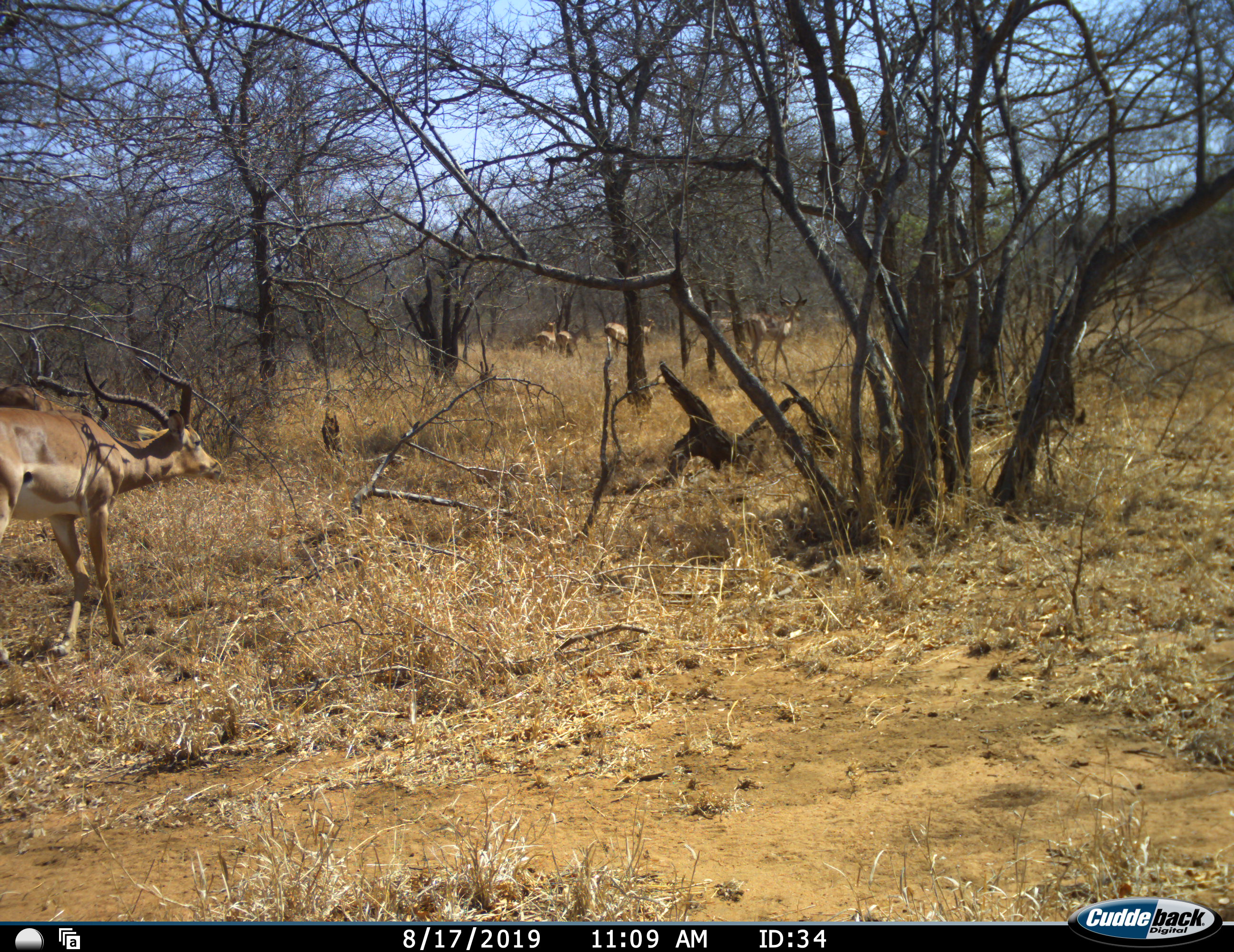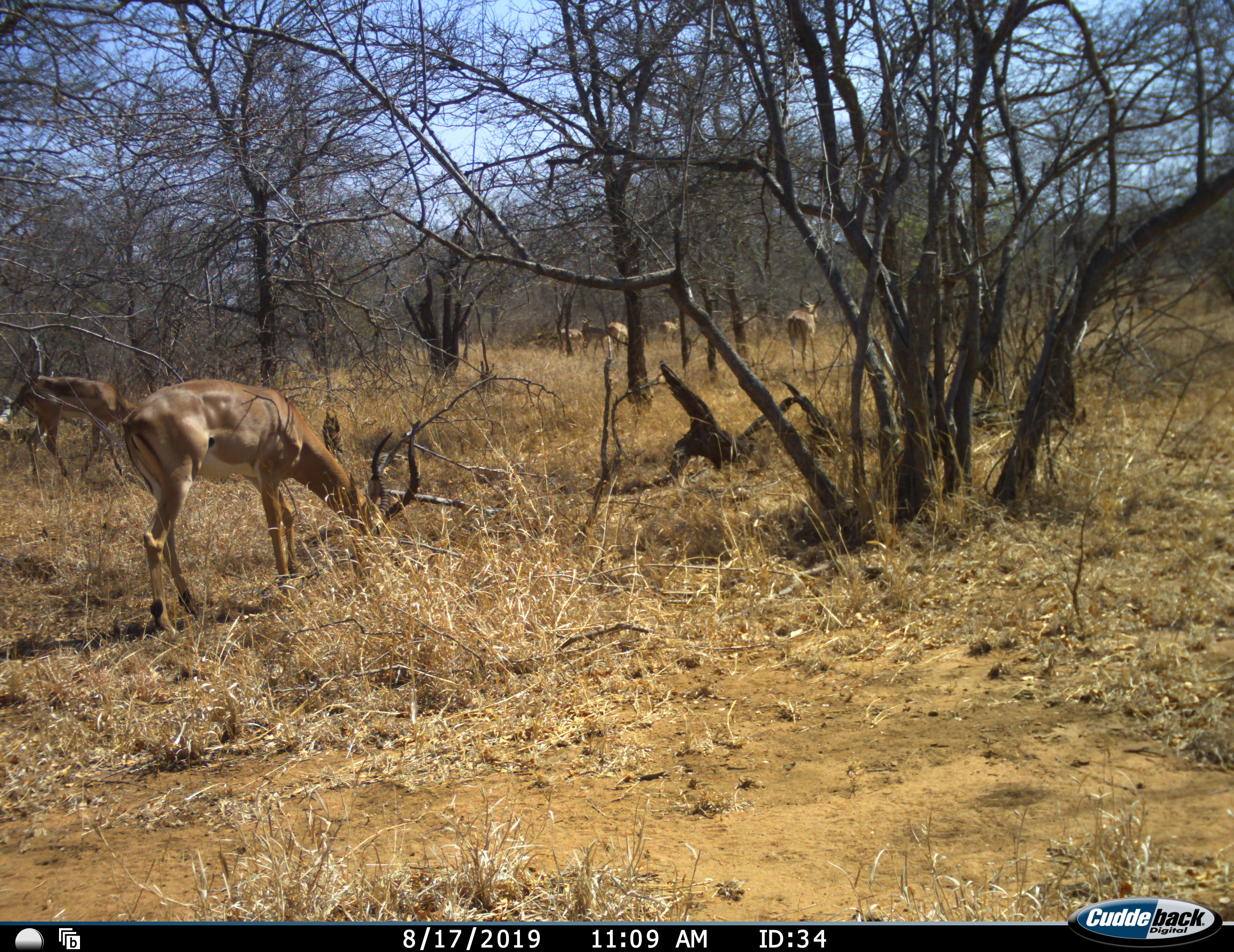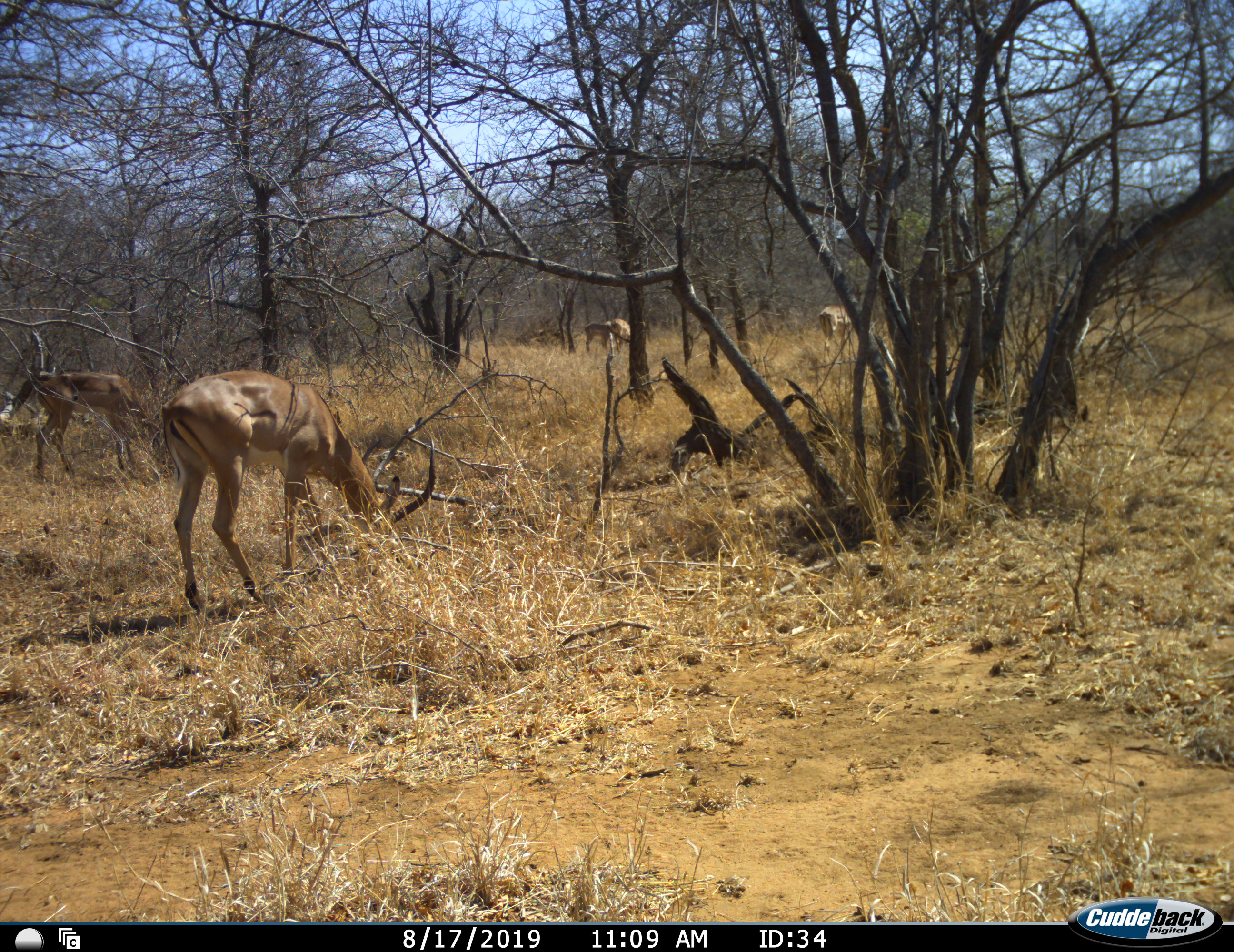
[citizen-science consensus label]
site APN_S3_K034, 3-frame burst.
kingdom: Animalia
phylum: Chordata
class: Mammalia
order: Artiodactyla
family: Bovidae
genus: Aepyceros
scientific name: Aepyceros melampus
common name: impala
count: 7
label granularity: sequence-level